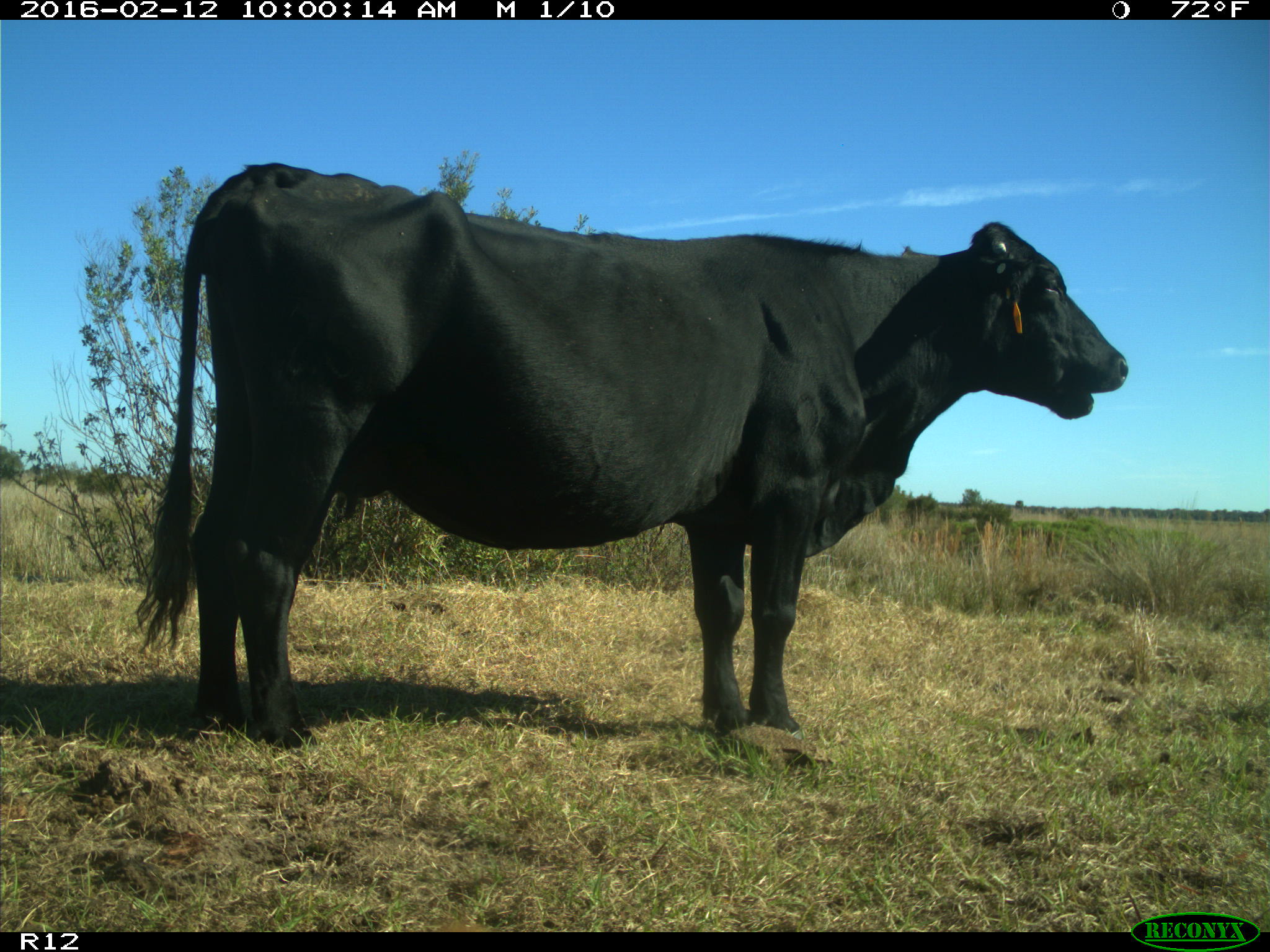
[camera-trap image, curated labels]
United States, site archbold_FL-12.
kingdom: Animalia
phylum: Chordata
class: Mammalia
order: Artiodactyla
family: Bovidae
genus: Bos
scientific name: Bos taurus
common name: domestic cow